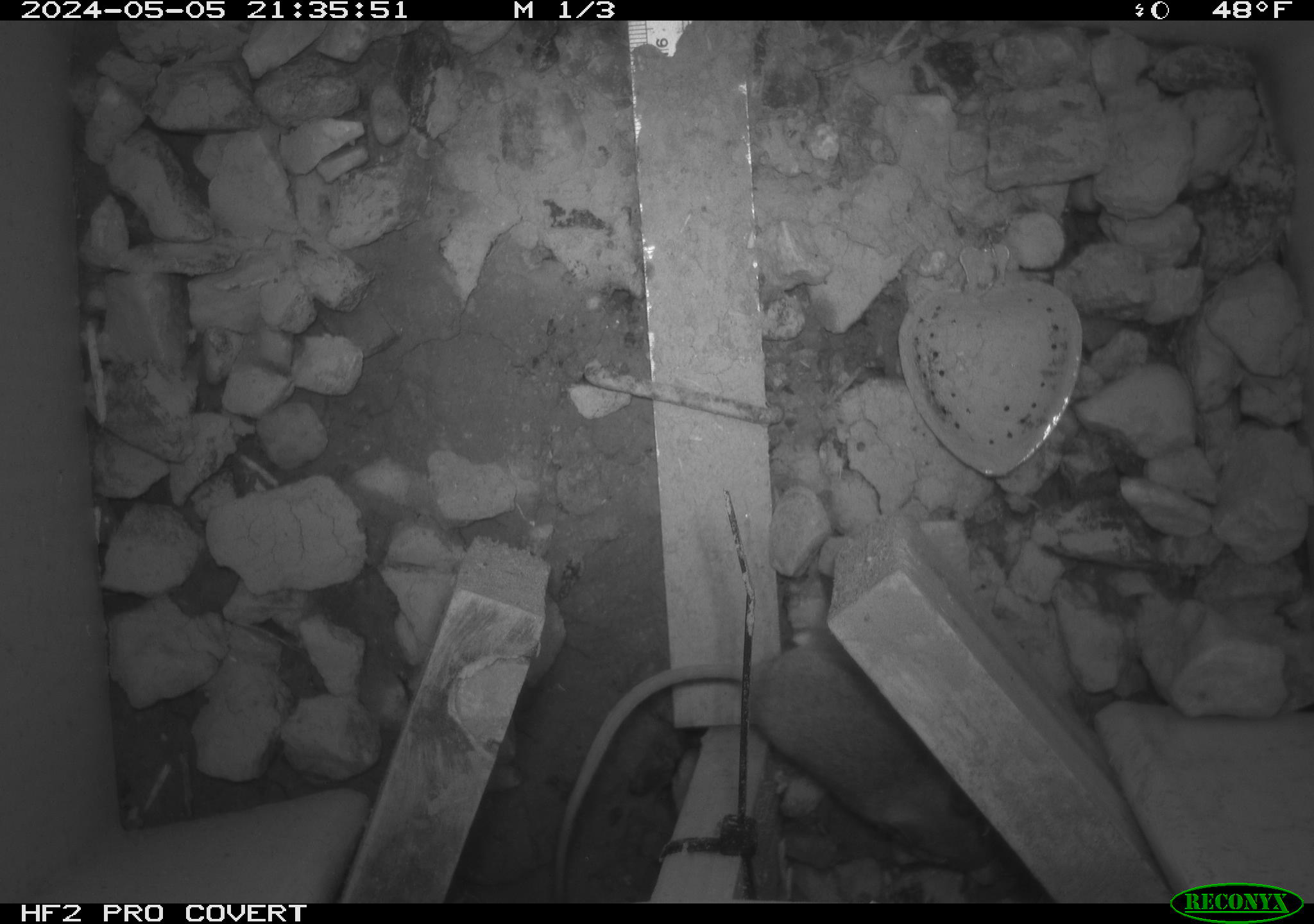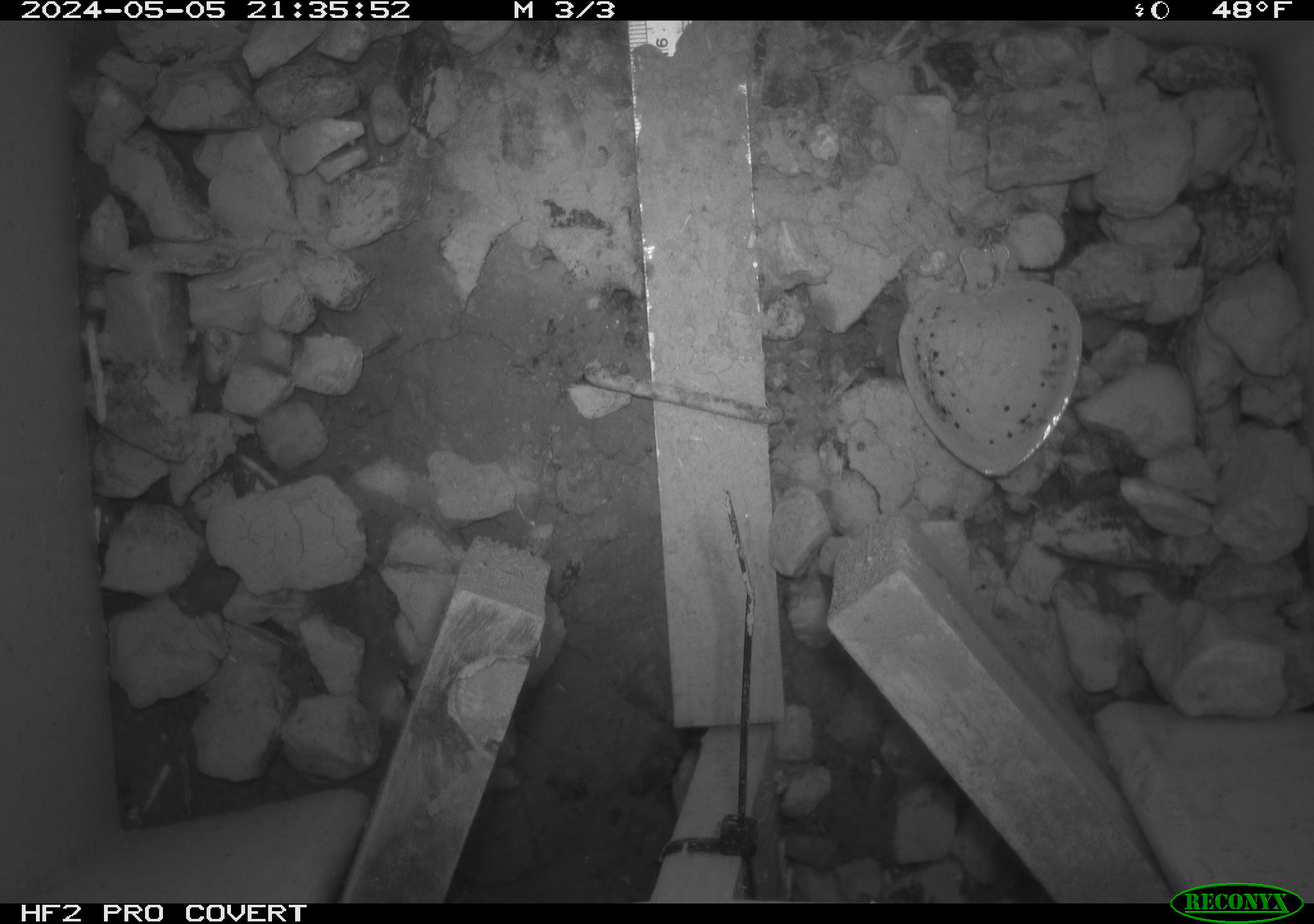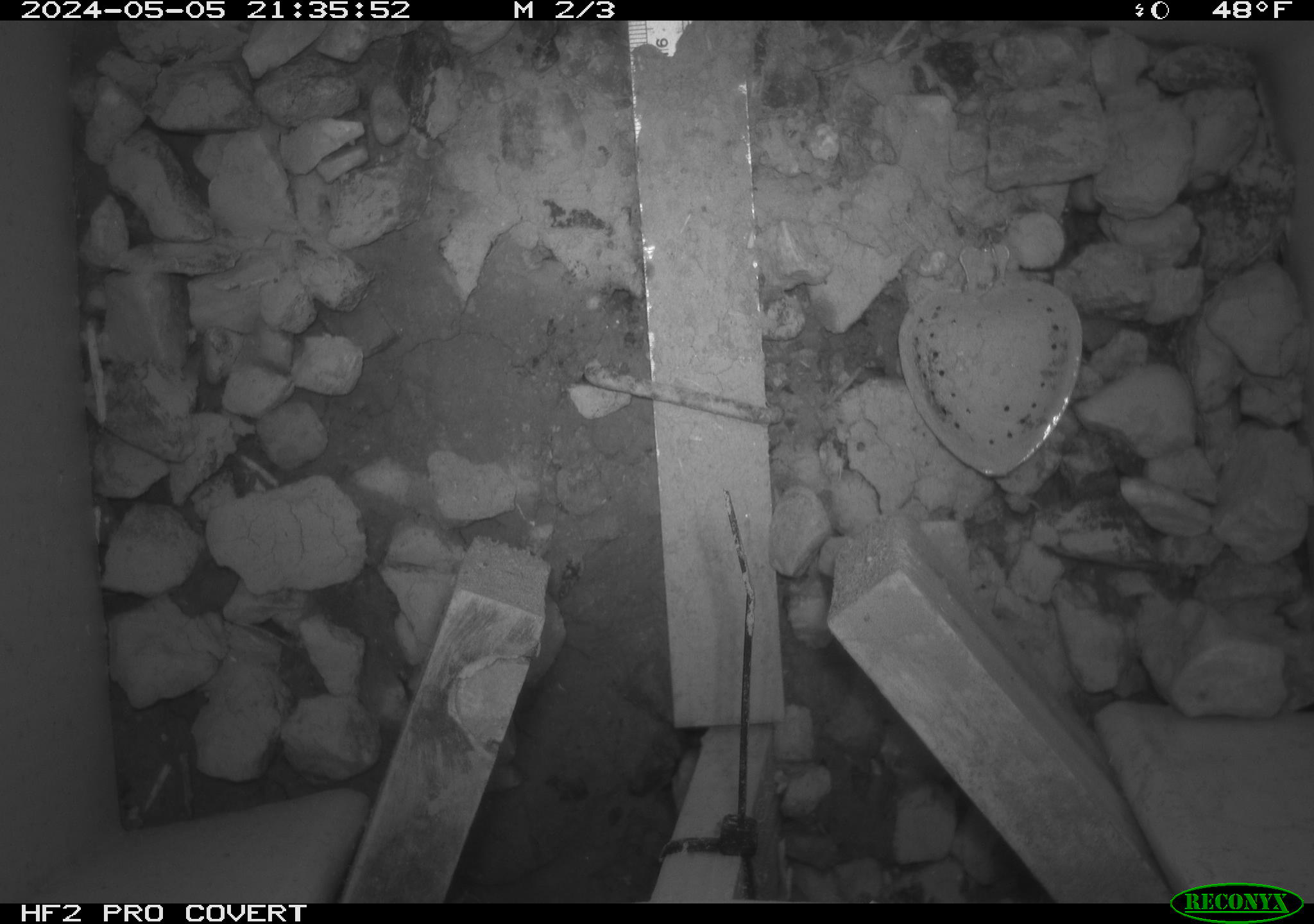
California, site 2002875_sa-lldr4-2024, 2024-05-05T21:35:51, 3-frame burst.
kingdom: Animalia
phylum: Chordata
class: Mammalia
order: Rodentia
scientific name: Rodentia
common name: mouse species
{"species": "mouse species (Rodentia)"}